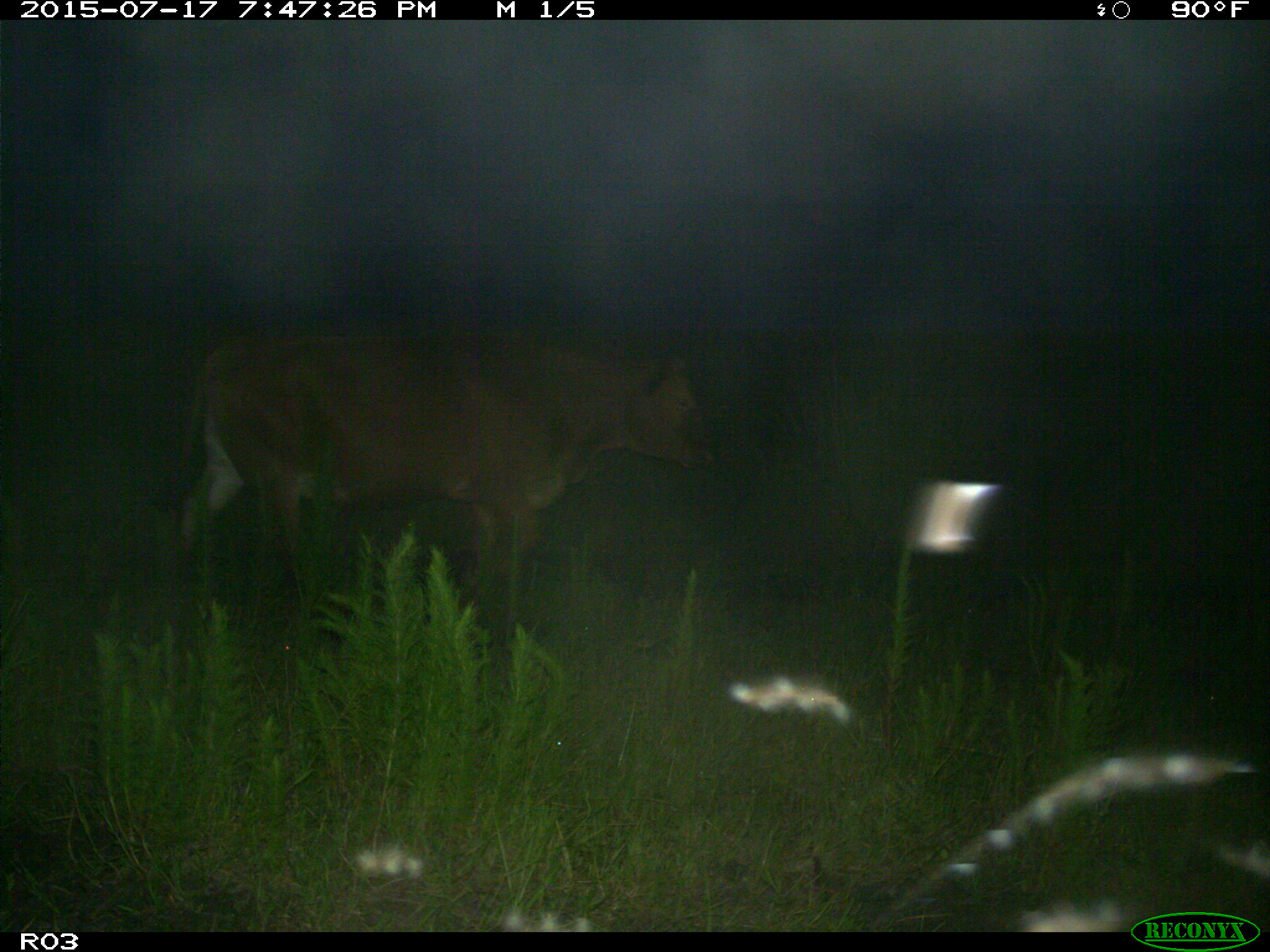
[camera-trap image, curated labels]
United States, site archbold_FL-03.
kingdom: Animalia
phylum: Chordata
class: Mammalia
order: Artiodactyla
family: Bovidae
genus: Bos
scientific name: Bos taurus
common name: domestic cow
Bos taurus (domestic cow).